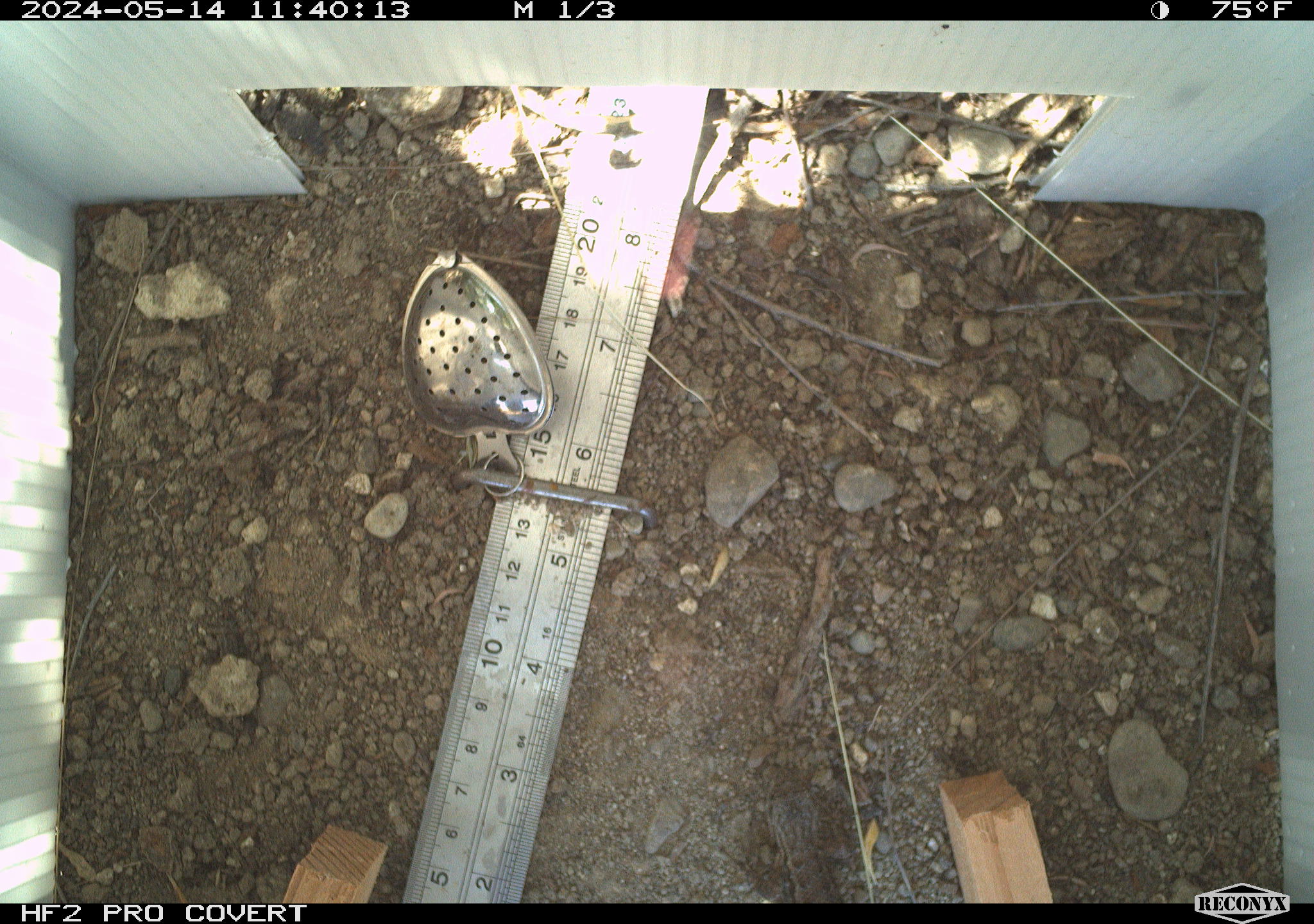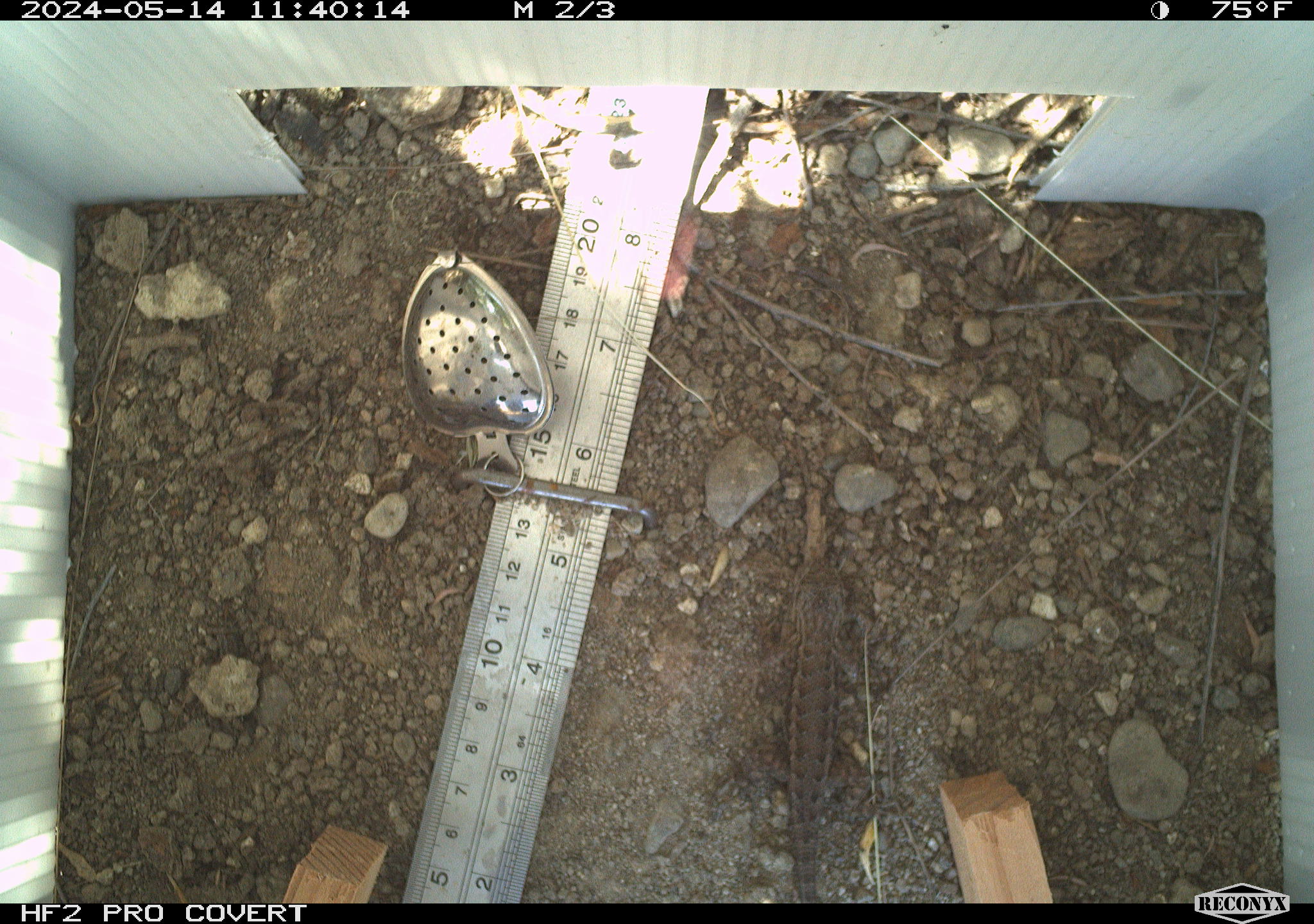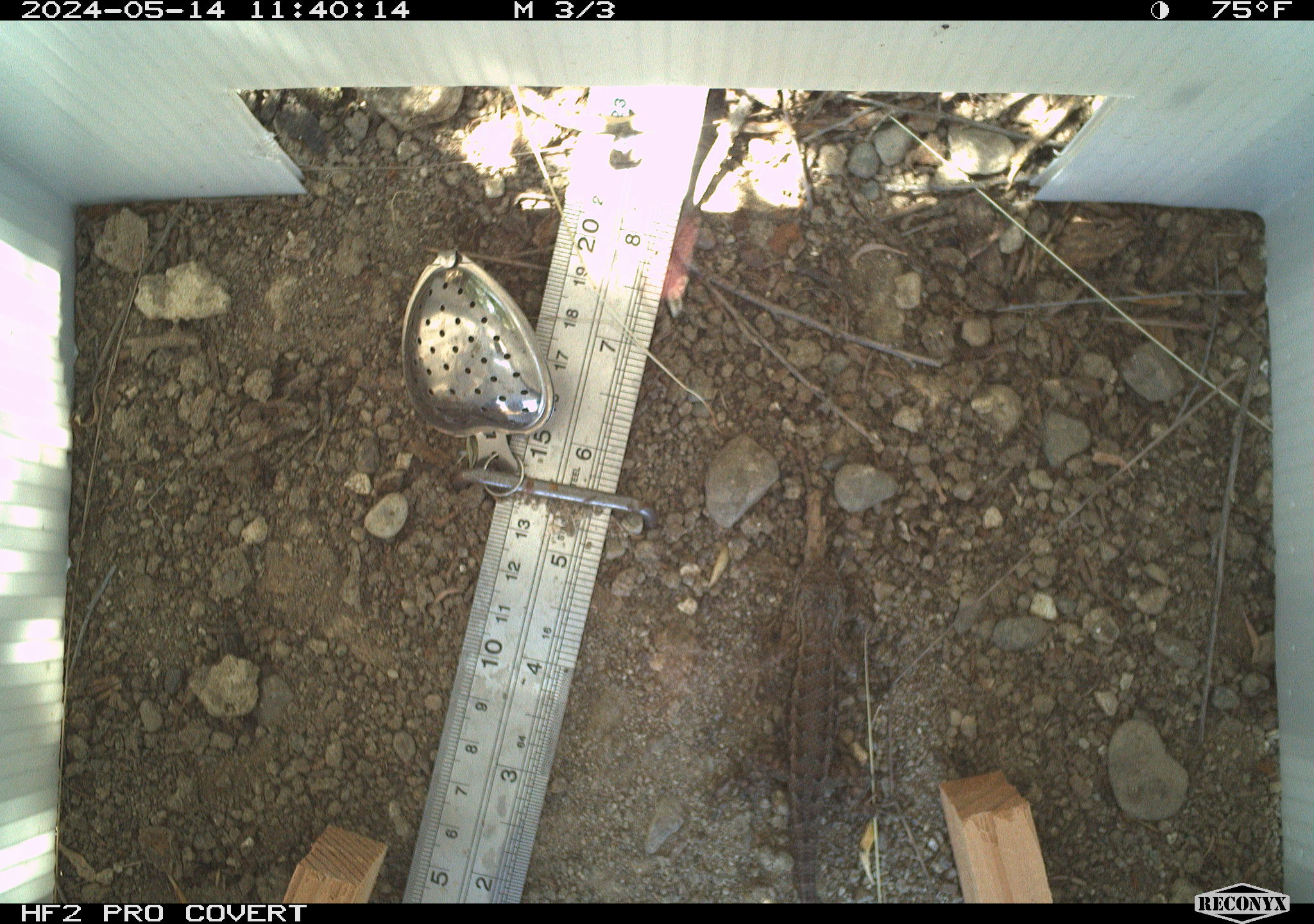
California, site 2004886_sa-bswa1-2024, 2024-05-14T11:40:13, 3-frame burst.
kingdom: Animalia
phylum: Chordata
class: Reptilia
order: Squamata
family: Phrynosomatidae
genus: Sceloporus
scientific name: Sceloporus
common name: spiny lizards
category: sceloporus species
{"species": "sceloporus species (spiny lizards) (Sceloporus)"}